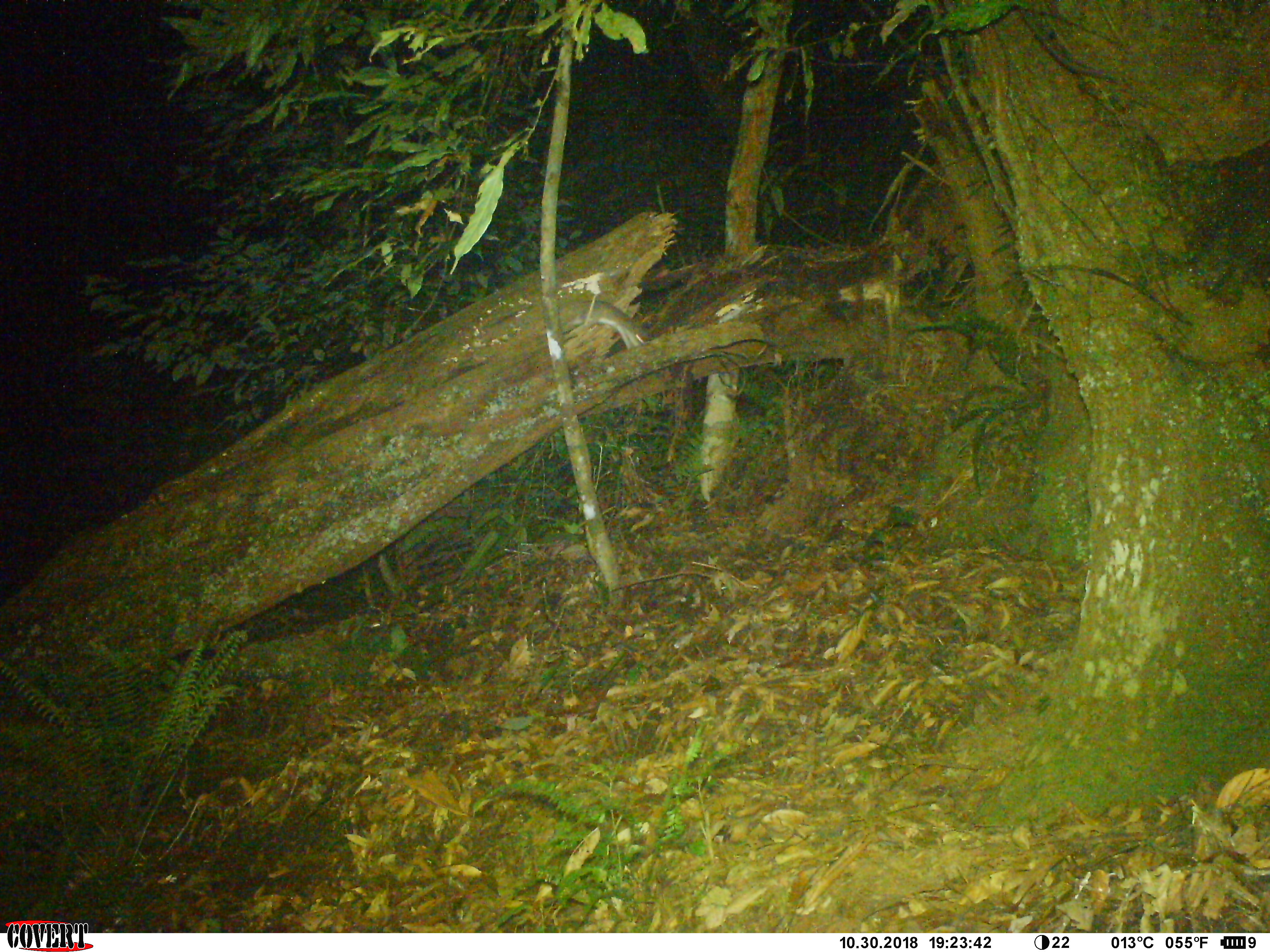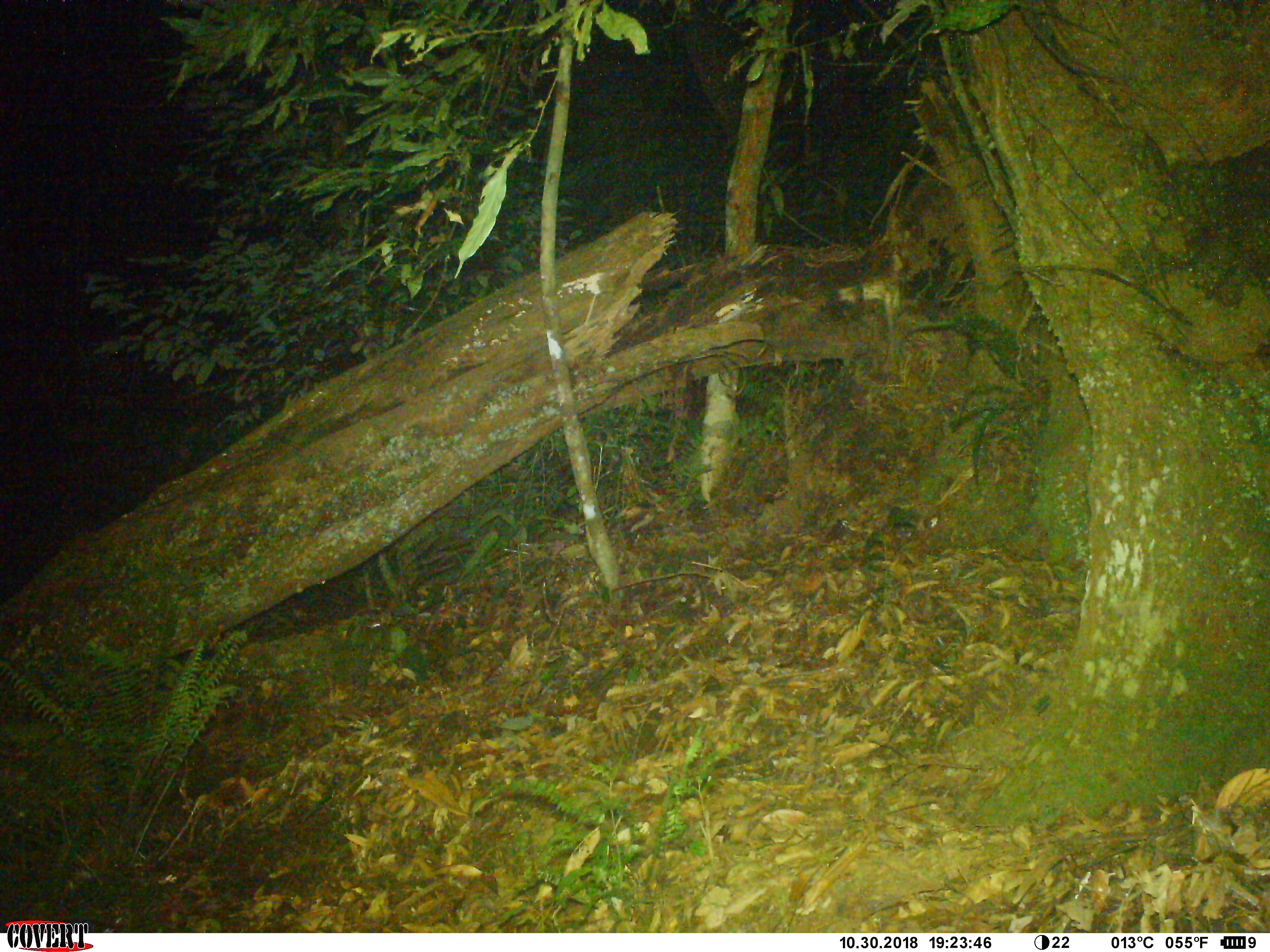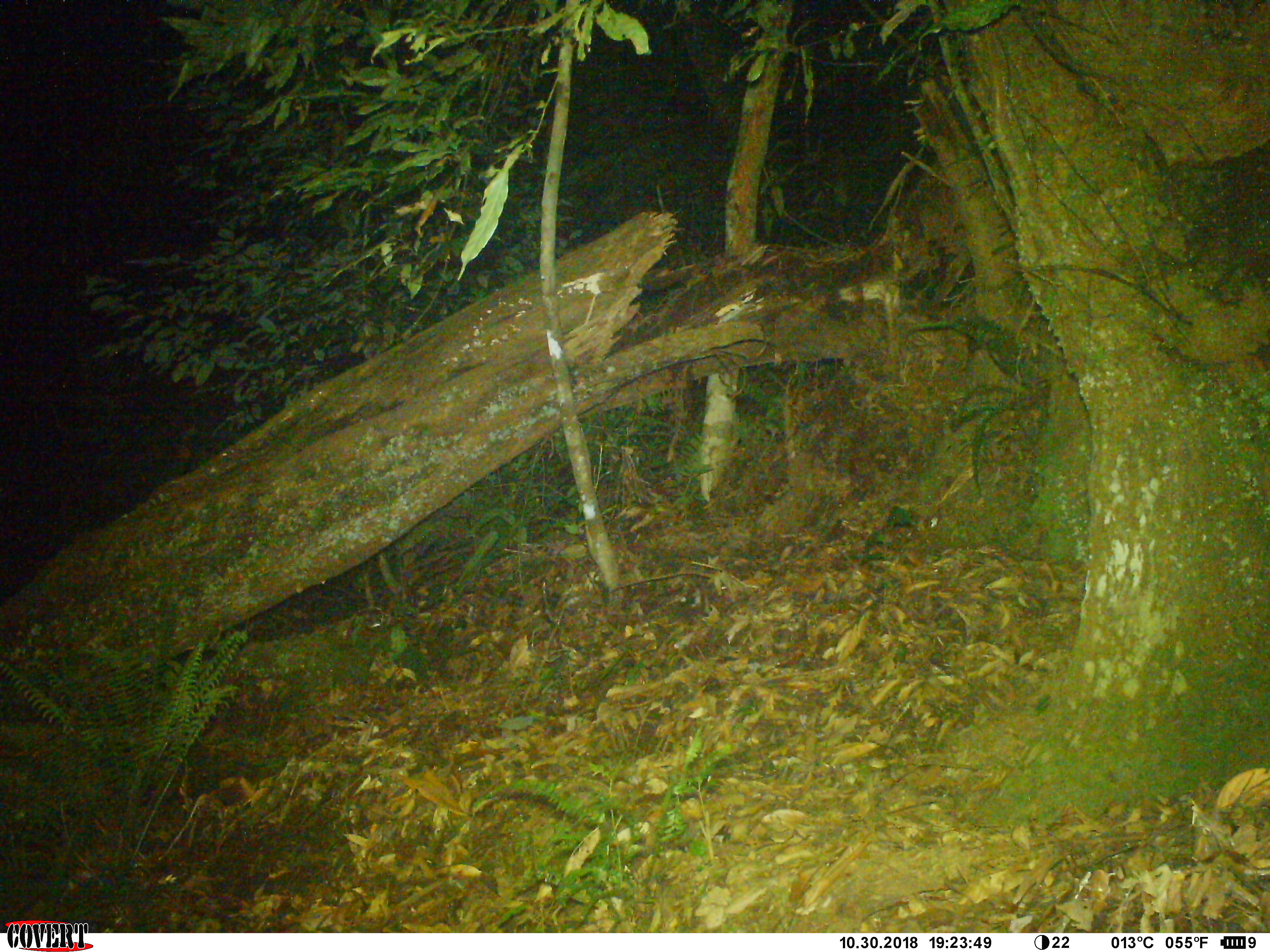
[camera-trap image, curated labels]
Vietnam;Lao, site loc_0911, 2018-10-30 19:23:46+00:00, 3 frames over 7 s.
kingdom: Animalia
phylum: Chordata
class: Mammalia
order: Rodentia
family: Muridae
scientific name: Muridae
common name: old-world mice and rats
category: unidentified murid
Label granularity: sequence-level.